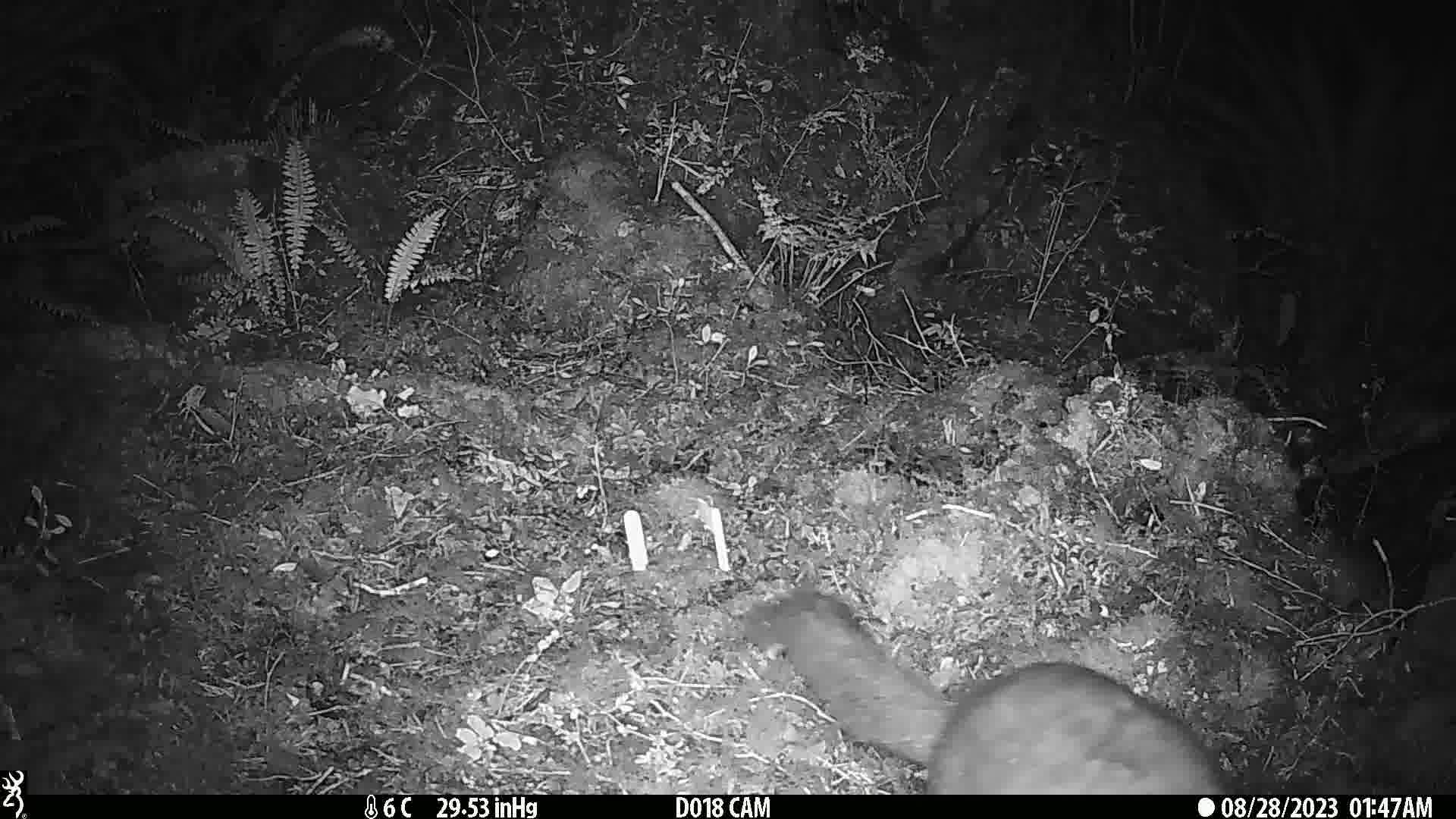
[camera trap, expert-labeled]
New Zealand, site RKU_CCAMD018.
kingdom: Animalia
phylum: Chordata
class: Mammalia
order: Diprotodontia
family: Phalangeridae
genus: Trichosurus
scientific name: Trichosurus vulpecula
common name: common brushtail possum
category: possum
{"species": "possum (common brushtail possum) (Trichosurus vulpecula)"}